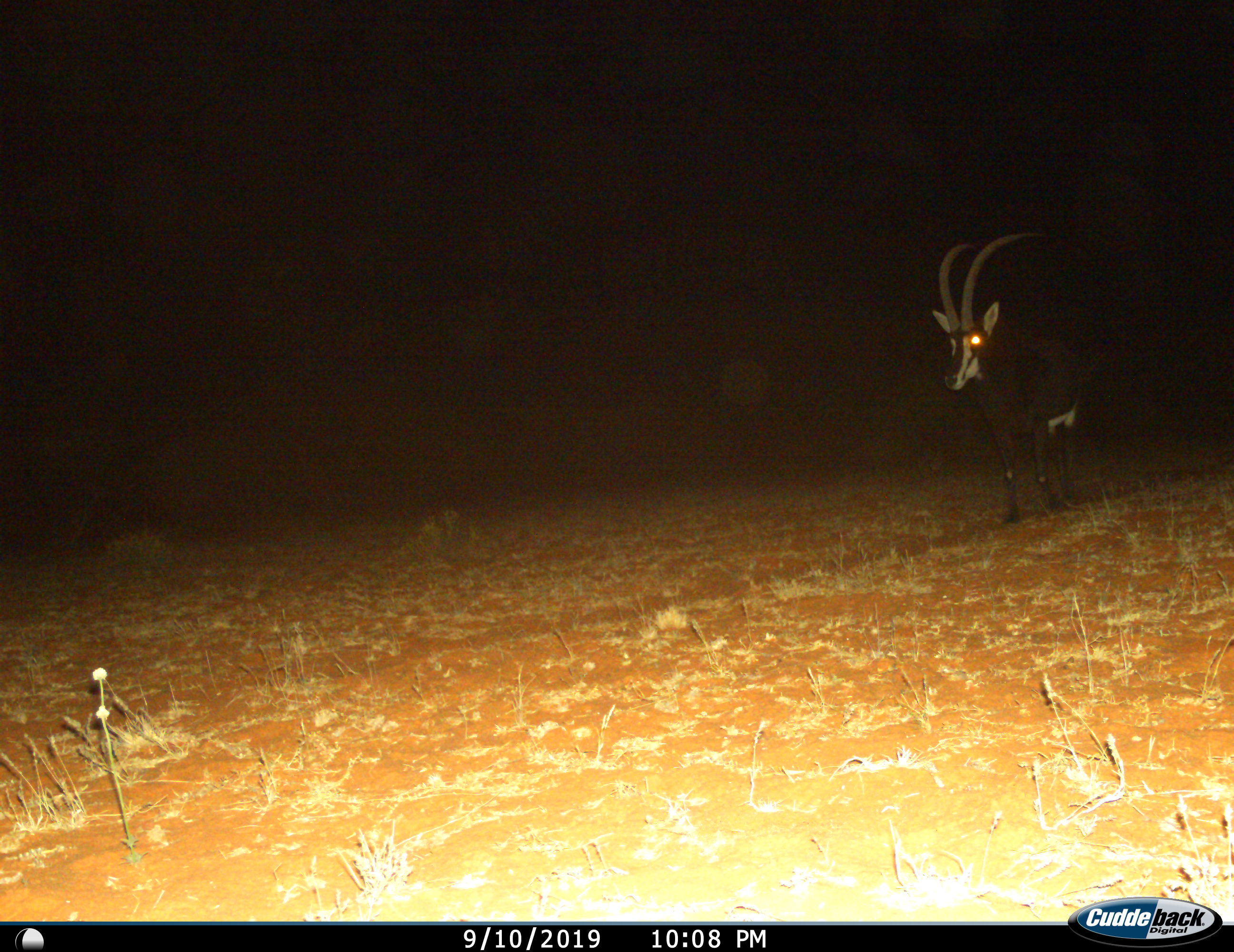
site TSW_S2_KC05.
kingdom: Animalia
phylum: Chordata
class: Mammalia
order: Artiodactyla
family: Bovidae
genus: Hippotragus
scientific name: Hippotragus niger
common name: sable antelope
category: sable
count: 1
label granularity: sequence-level